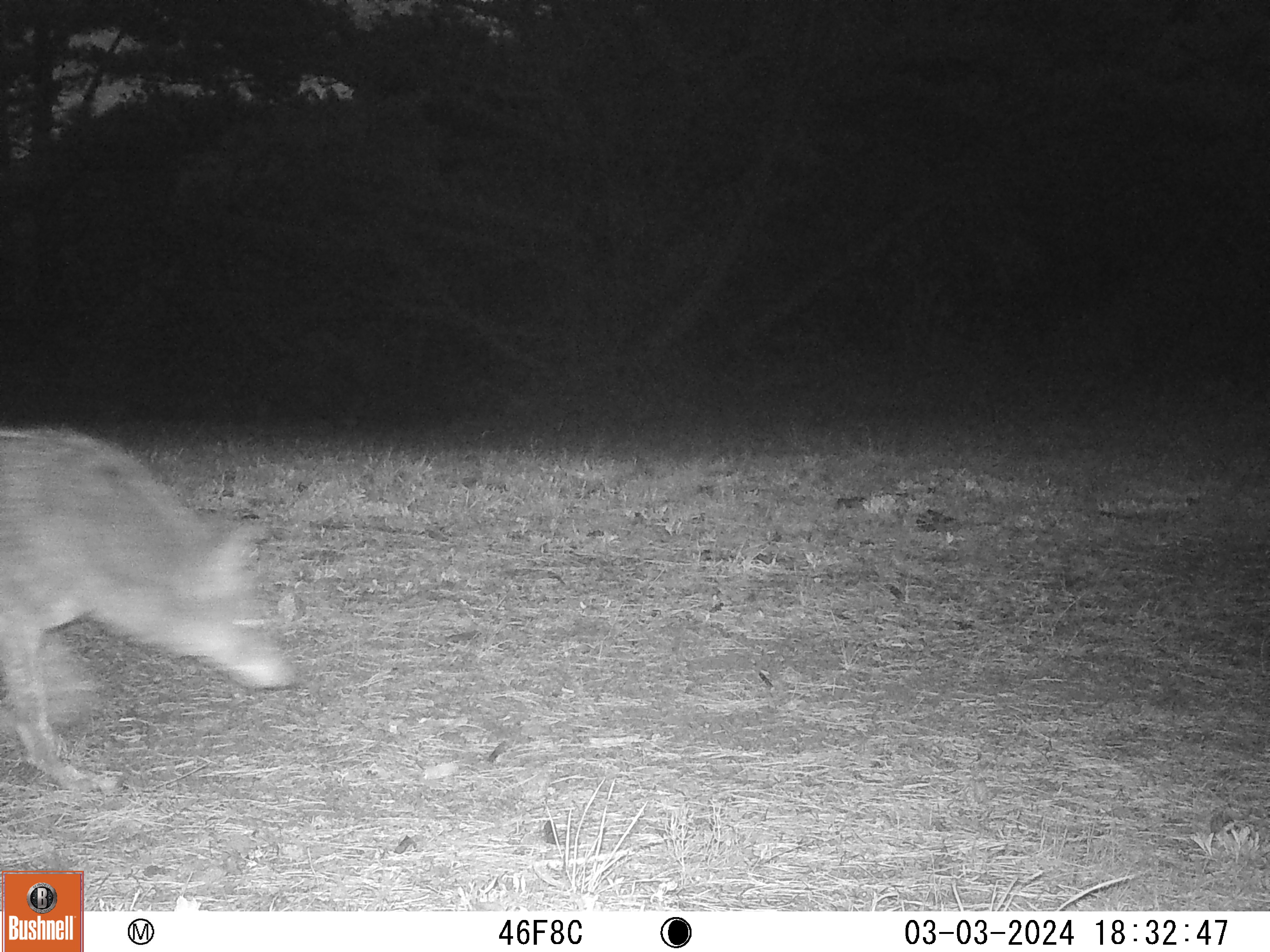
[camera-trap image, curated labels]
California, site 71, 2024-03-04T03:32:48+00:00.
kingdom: Animalia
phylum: Chordata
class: Mammalia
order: Carnivora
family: Canidae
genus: Canis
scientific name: Canis latrans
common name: coyote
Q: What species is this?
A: Coyote (Canis latrans).